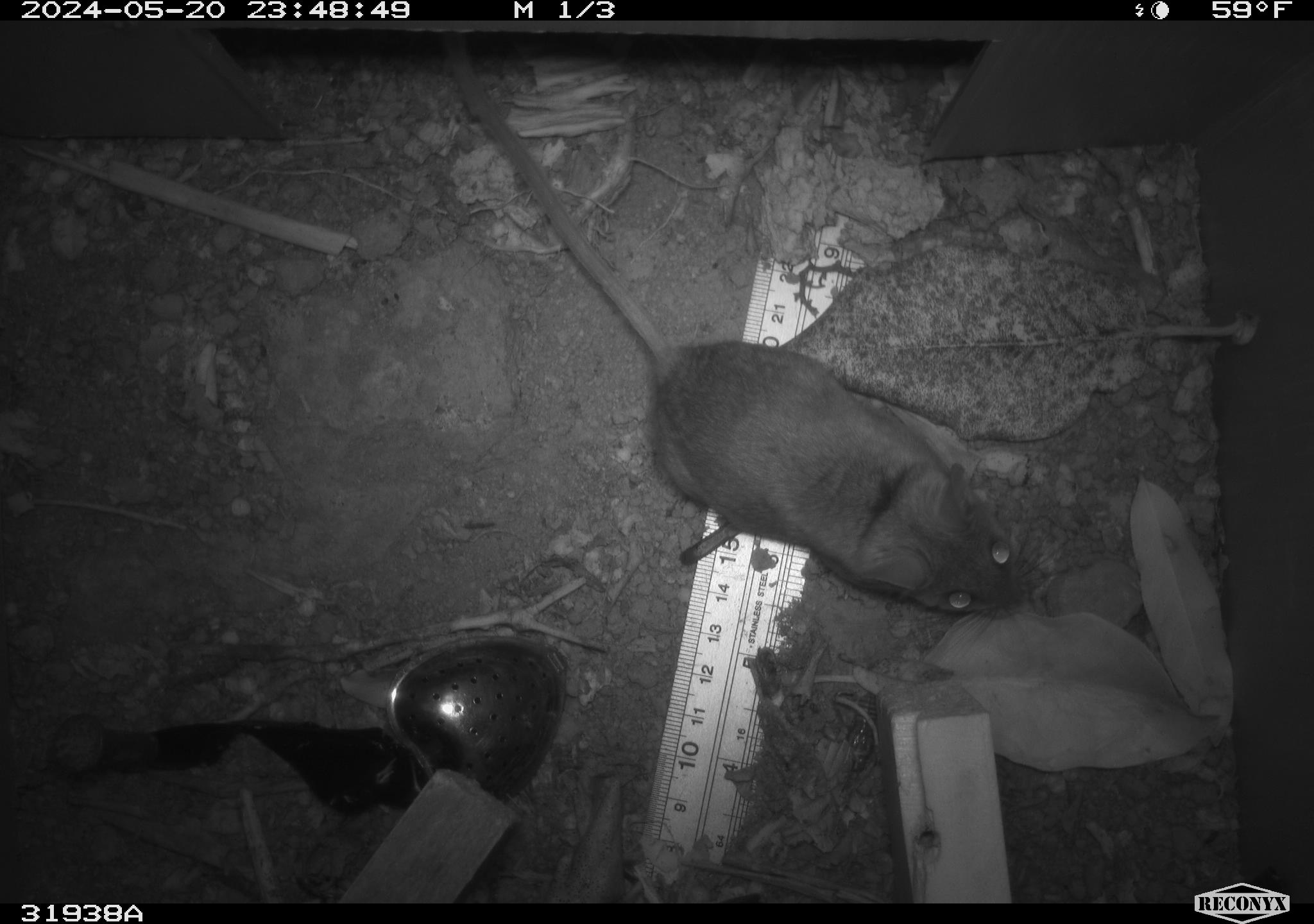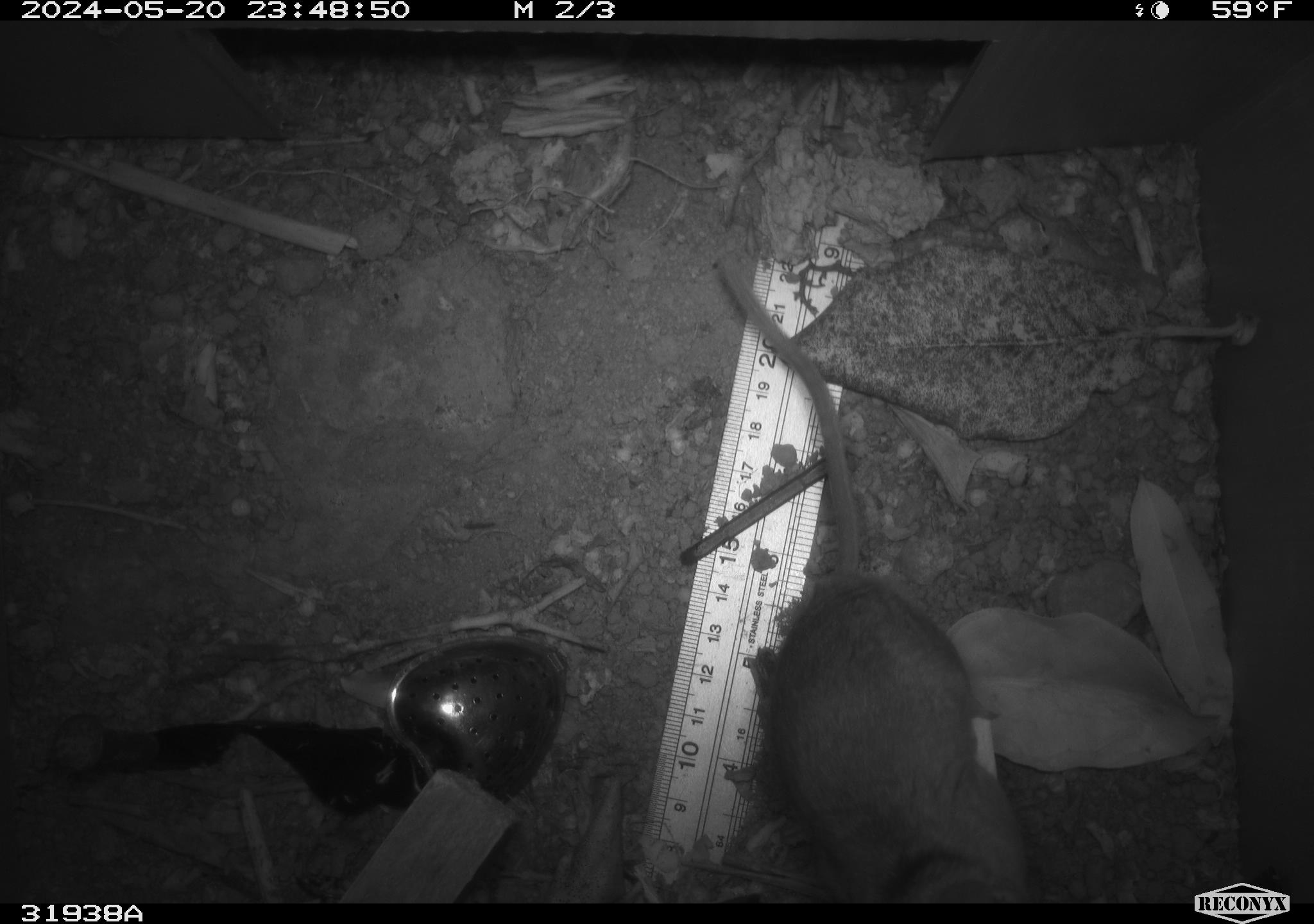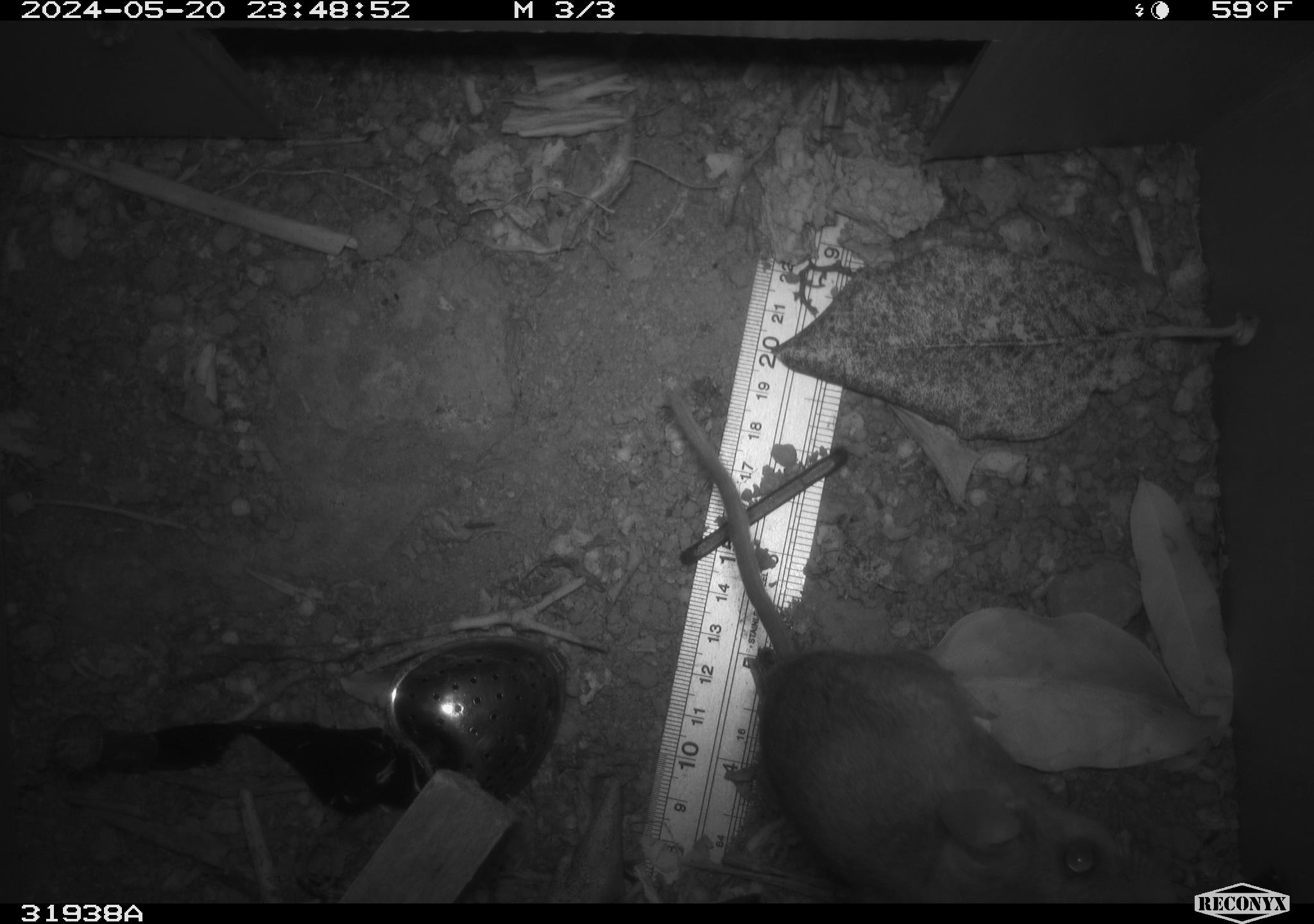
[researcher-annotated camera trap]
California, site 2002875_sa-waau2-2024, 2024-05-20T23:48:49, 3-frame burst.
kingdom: Animalia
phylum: Chordata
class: Mammalia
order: Rodentia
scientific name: Rodentia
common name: mouse species